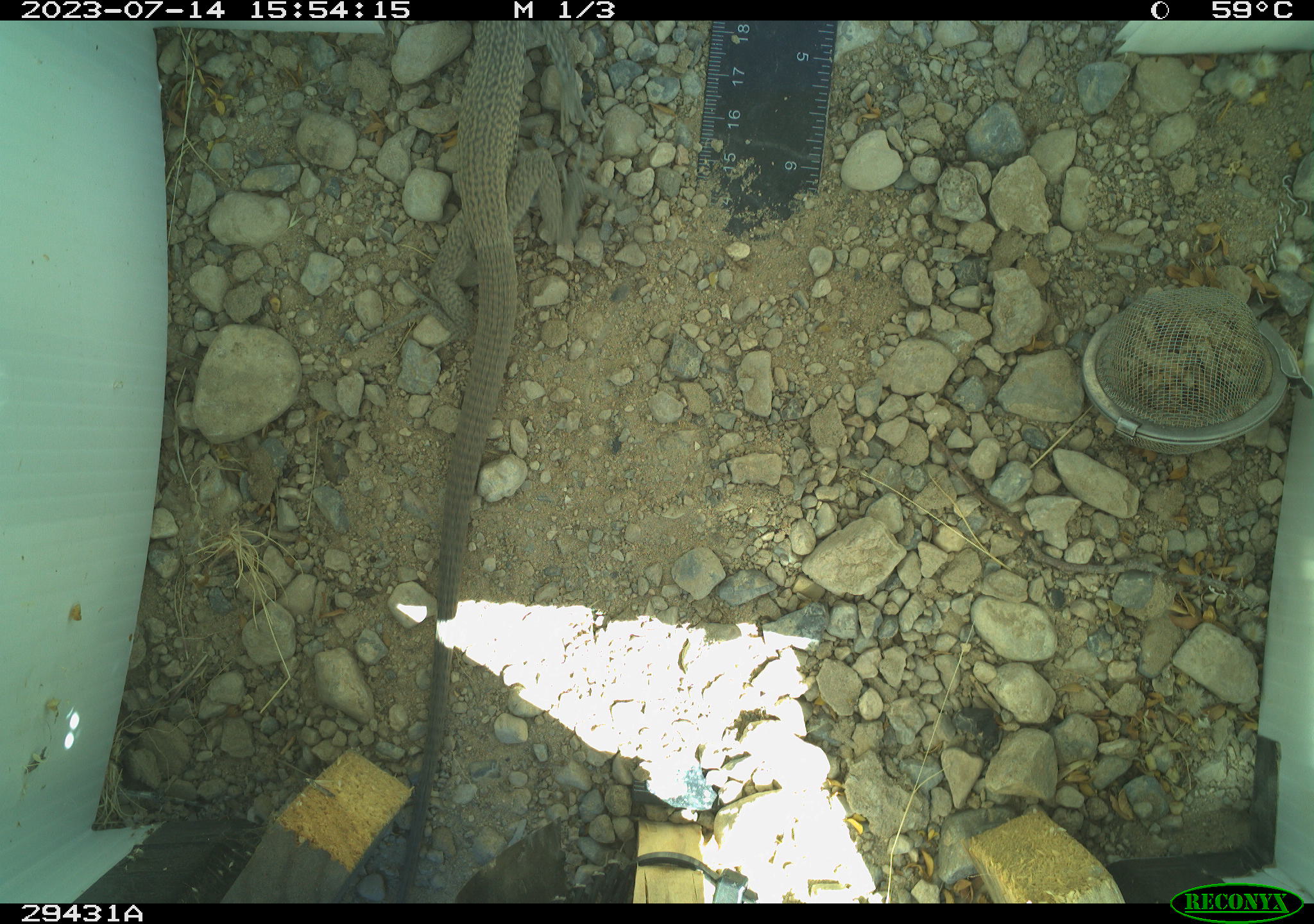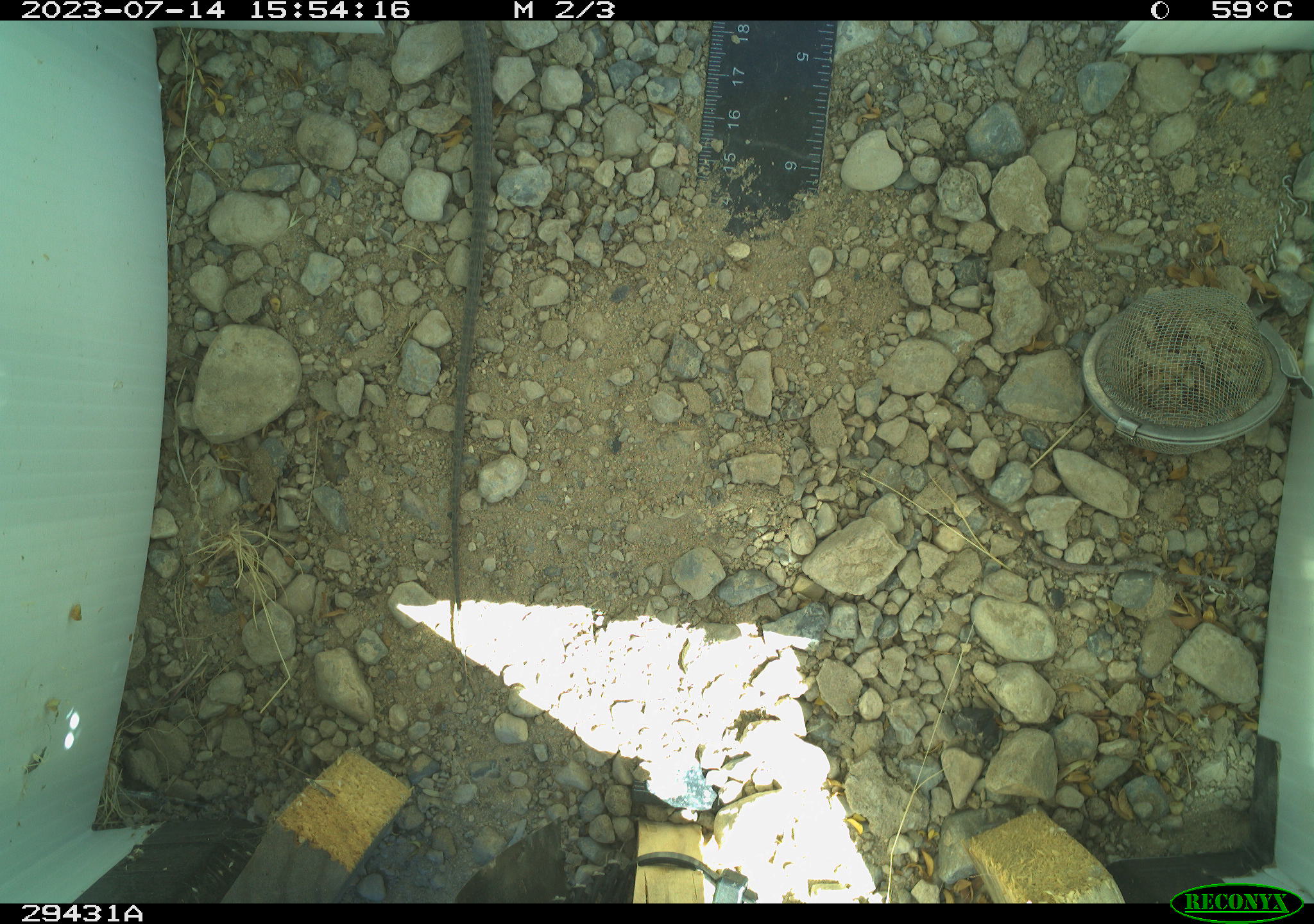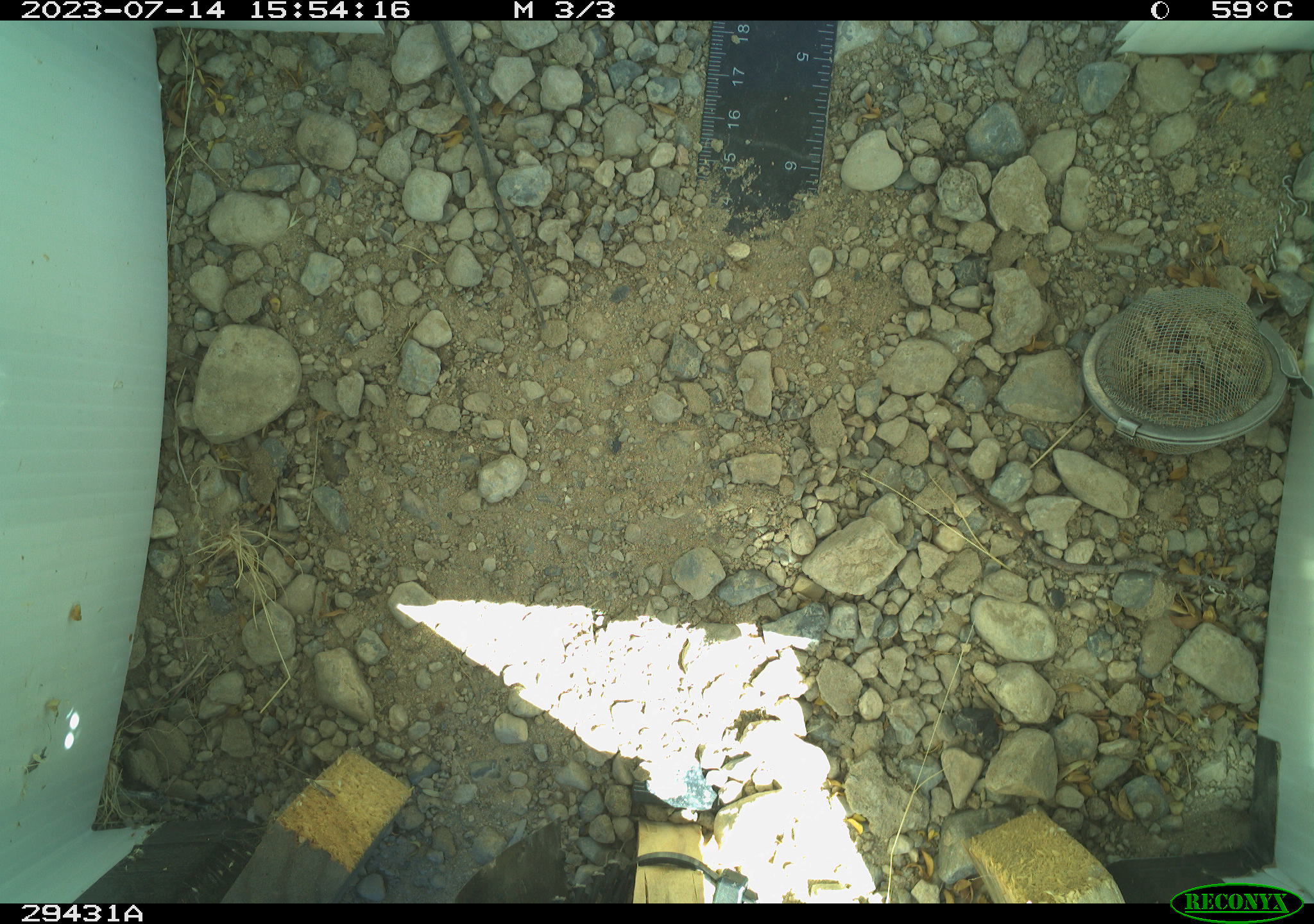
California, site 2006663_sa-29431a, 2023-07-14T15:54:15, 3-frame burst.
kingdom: Animalia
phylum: Chordata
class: Reptilia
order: Squamata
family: Teiidae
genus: Aspidoscelis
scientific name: Aspidoscelis tigris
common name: western whiptail